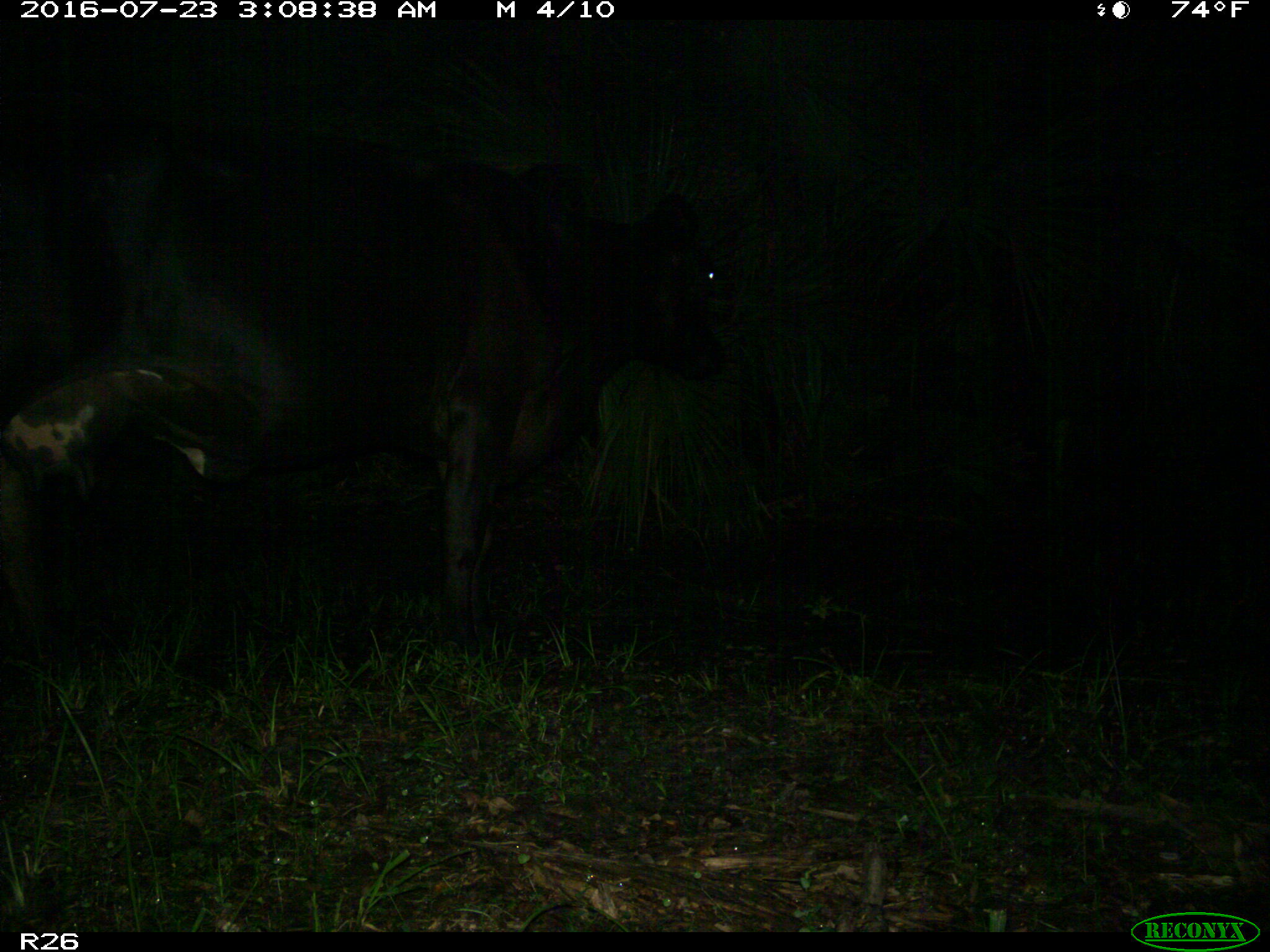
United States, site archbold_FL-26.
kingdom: Animalia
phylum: Chordata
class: Mammalia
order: Artiodactyla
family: Bovidae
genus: Bos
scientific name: Bos taurus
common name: domestic cow